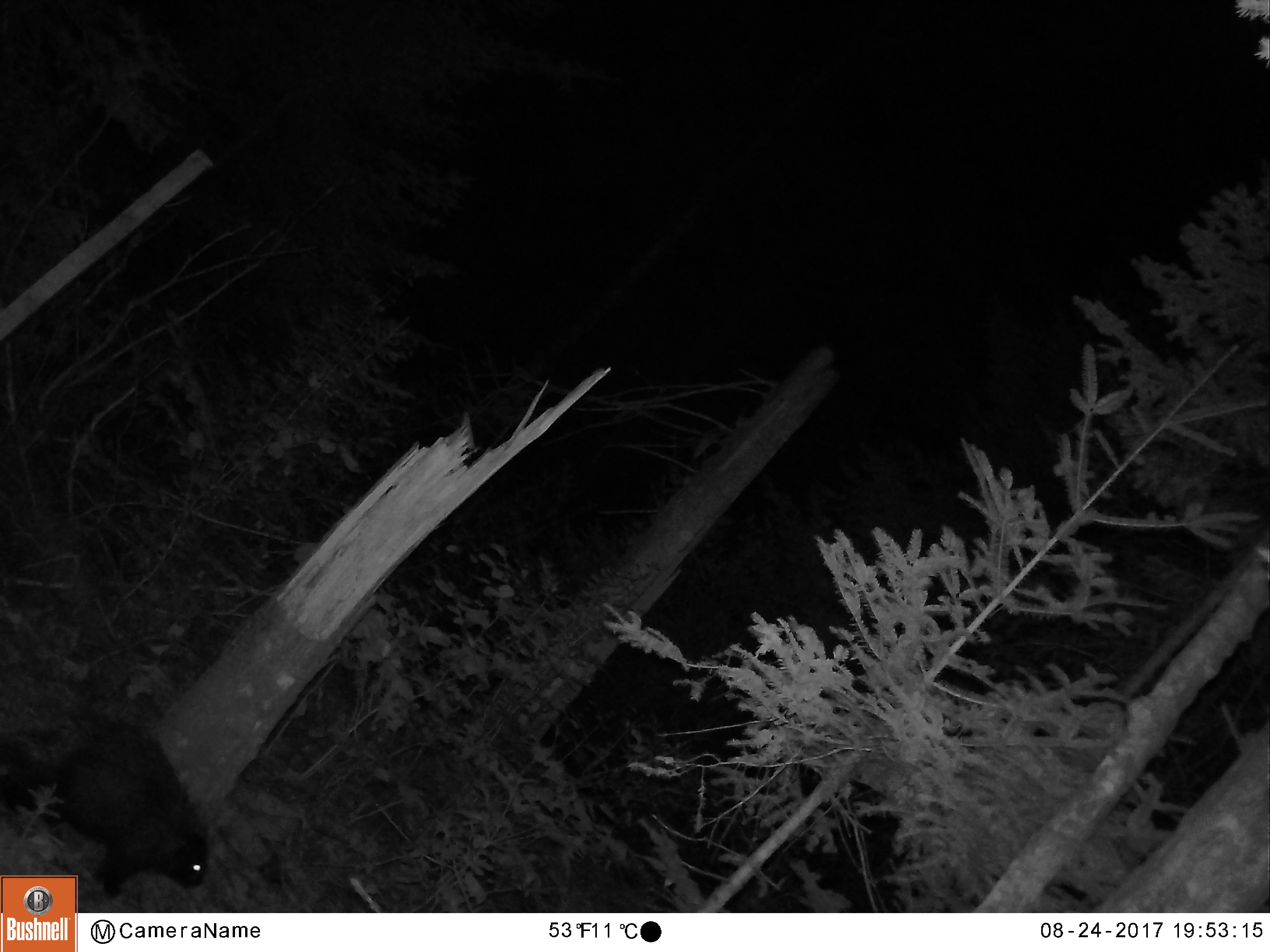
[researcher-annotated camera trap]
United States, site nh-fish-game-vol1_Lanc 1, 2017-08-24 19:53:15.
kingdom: Animalia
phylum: Chordata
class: Mammalia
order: Rodentia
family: Erethizontidae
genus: Erethizon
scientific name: Erethizon dorsatum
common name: porcupine